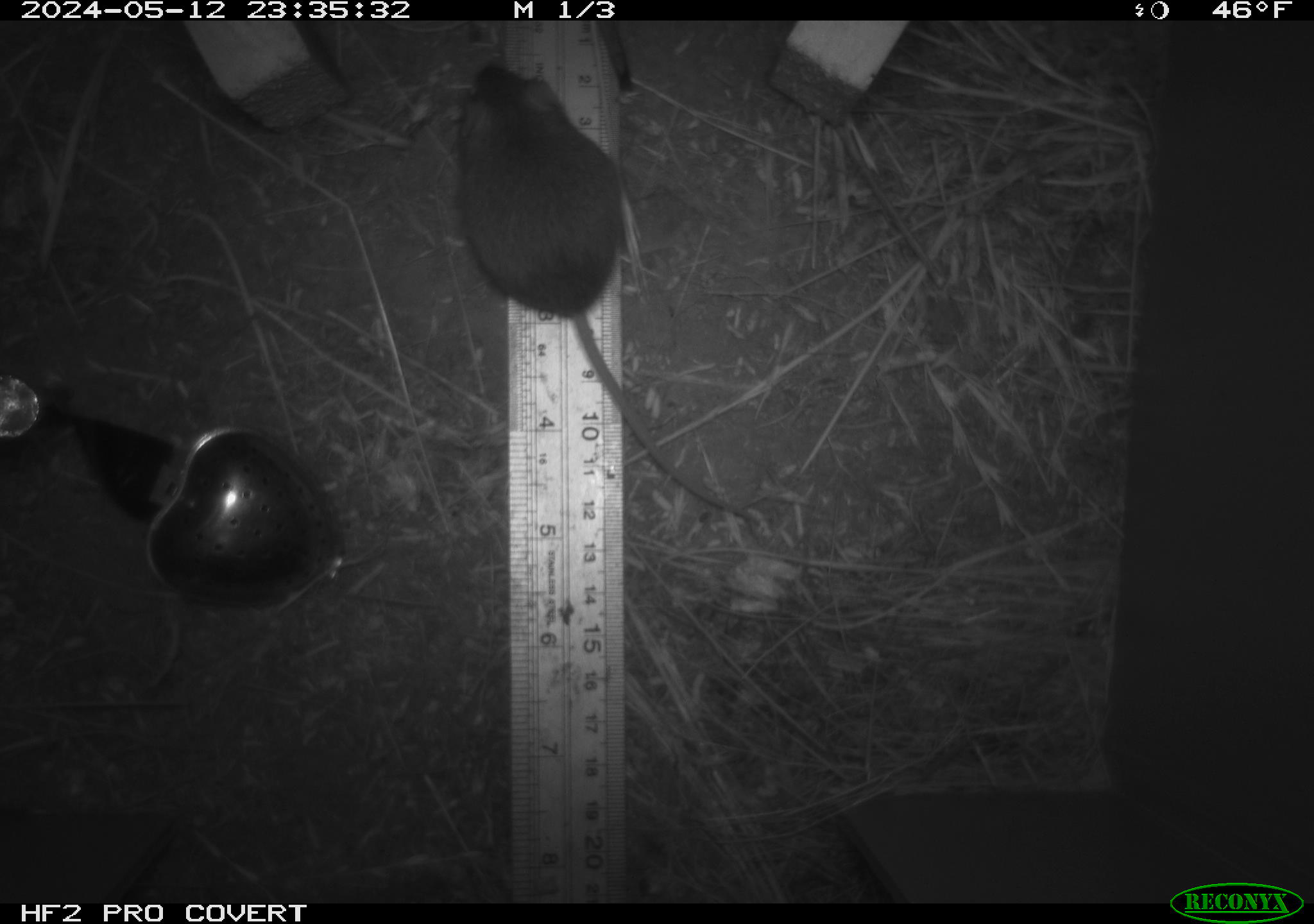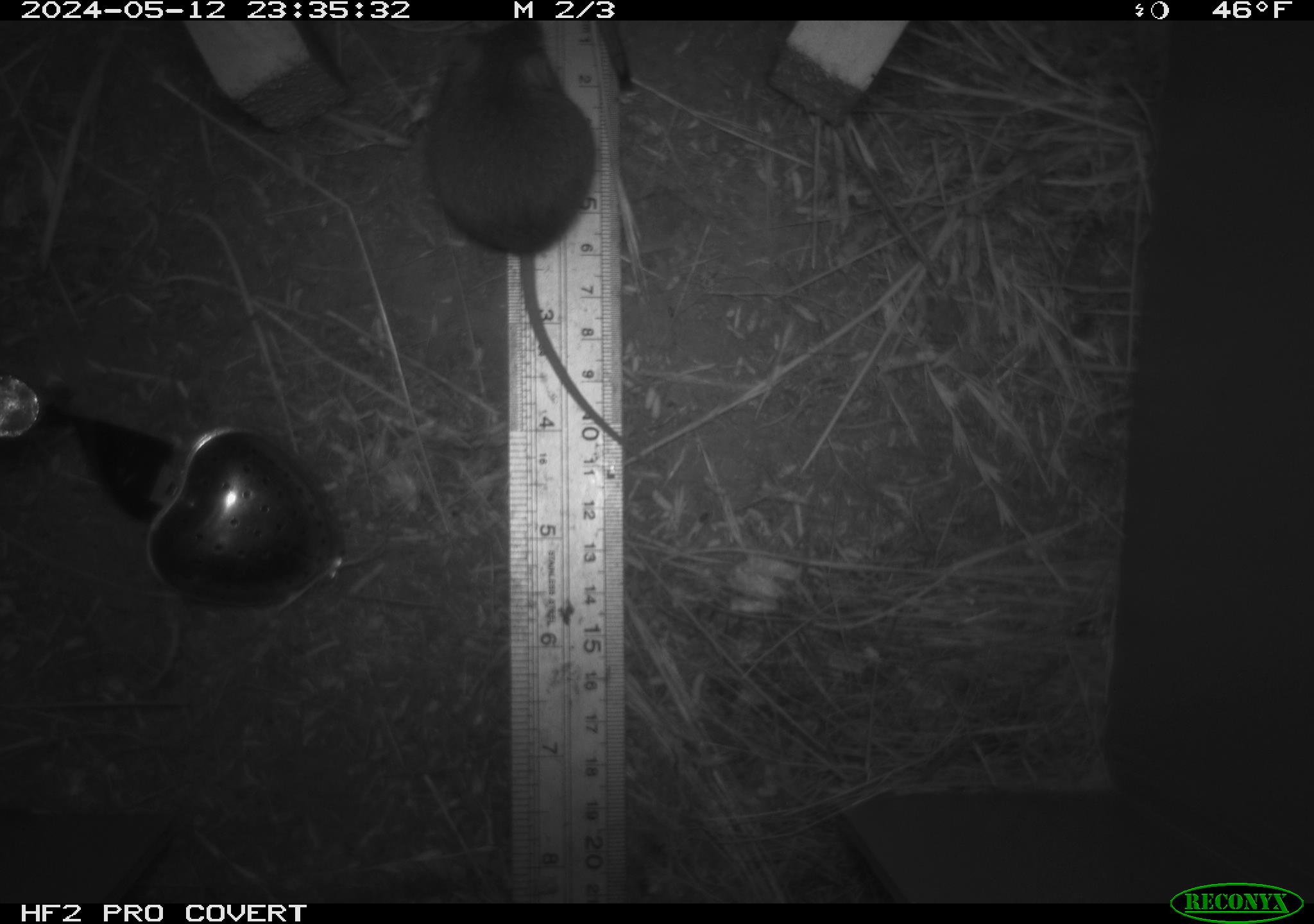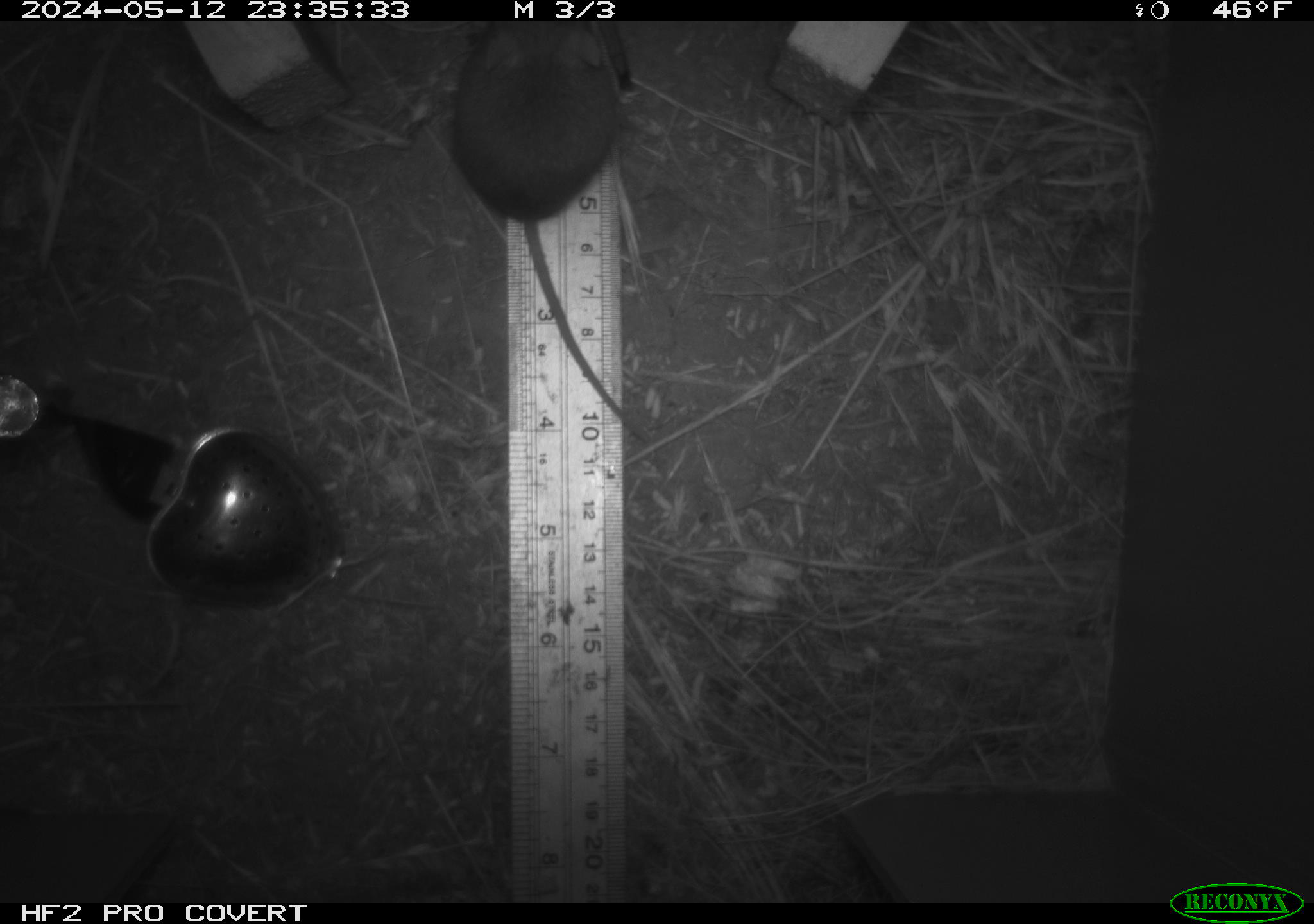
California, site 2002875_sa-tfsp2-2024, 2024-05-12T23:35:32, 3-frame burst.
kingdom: Animalia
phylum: Chordata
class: Mammalia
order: Rodentia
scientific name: Rodentia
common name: mouse species